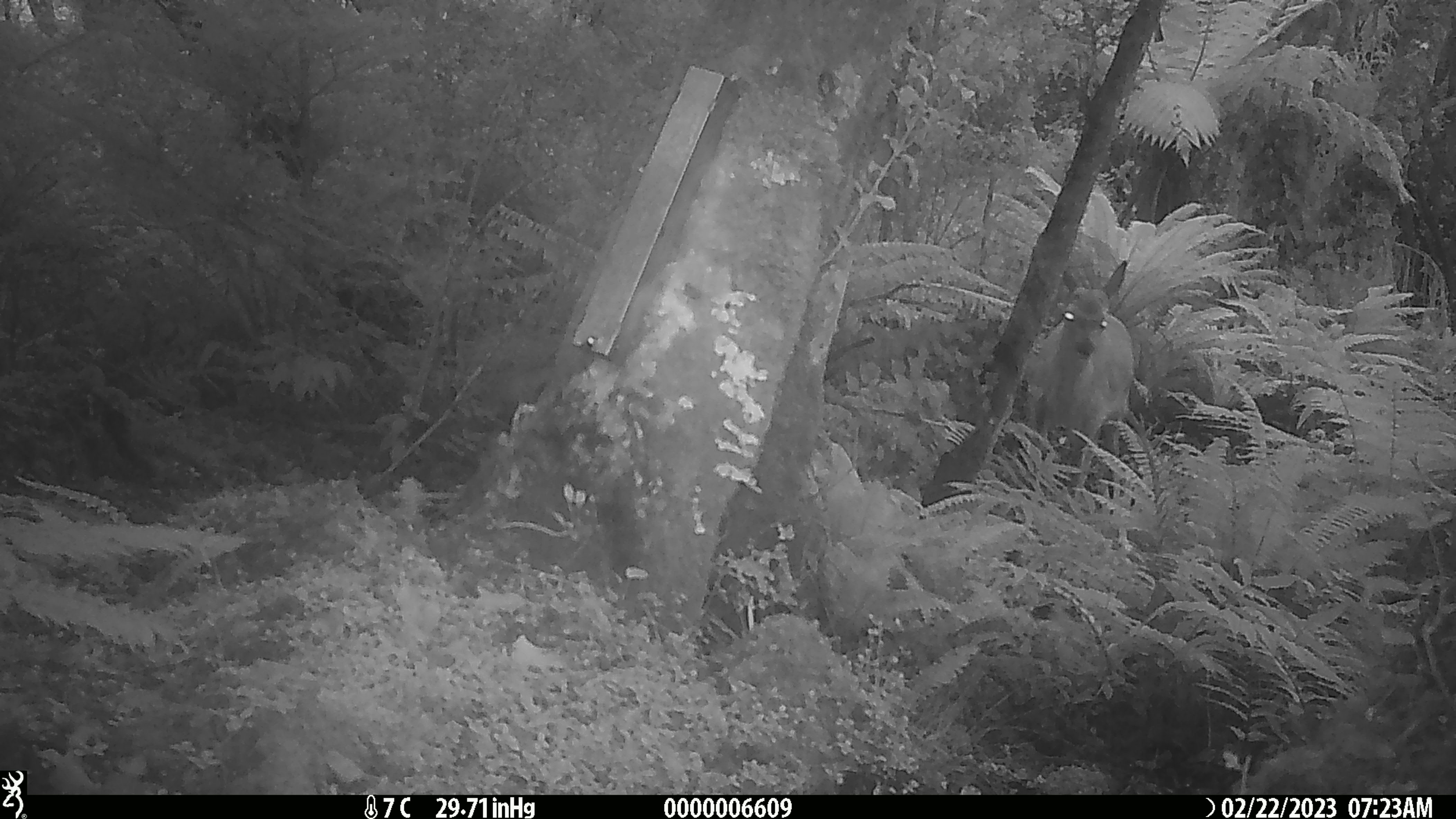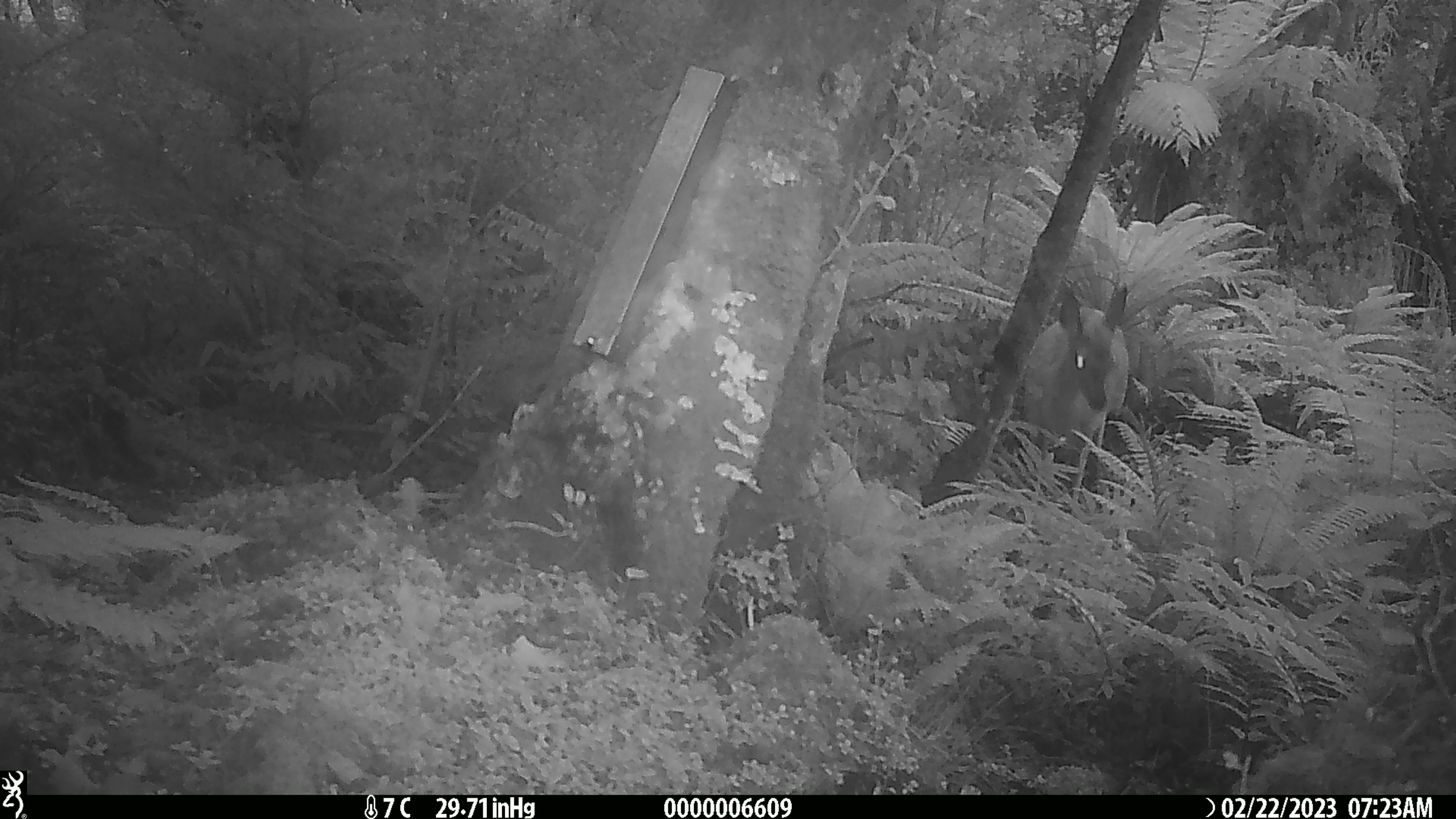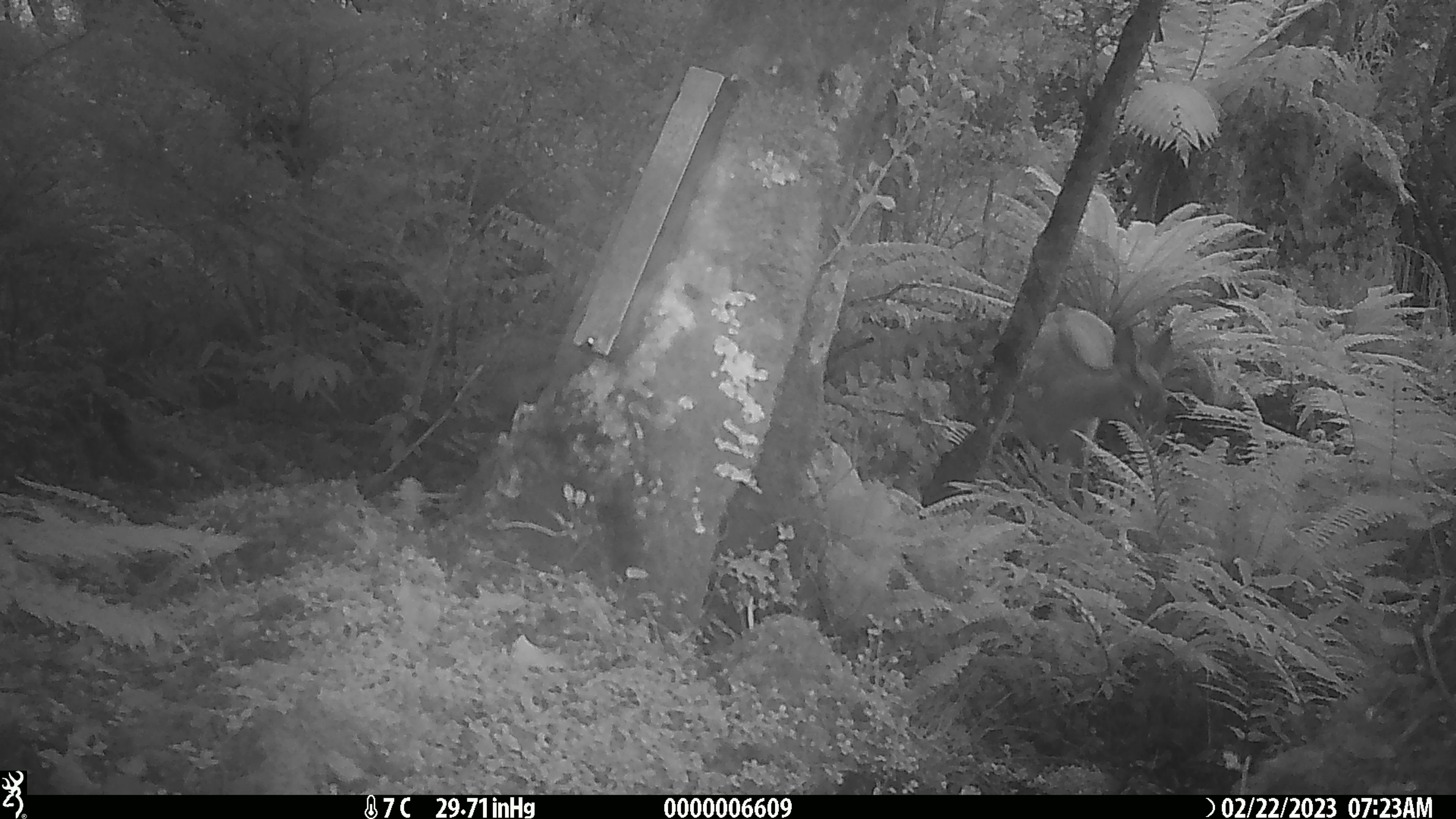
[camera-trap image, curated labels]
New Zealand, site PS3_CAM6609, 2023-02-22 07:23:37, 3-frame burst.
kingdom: Animalia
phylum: Chordata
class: Mammalia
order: Artiodactyla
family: Cervidae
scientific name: Cervidae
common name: deer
Deer (Cervidae).